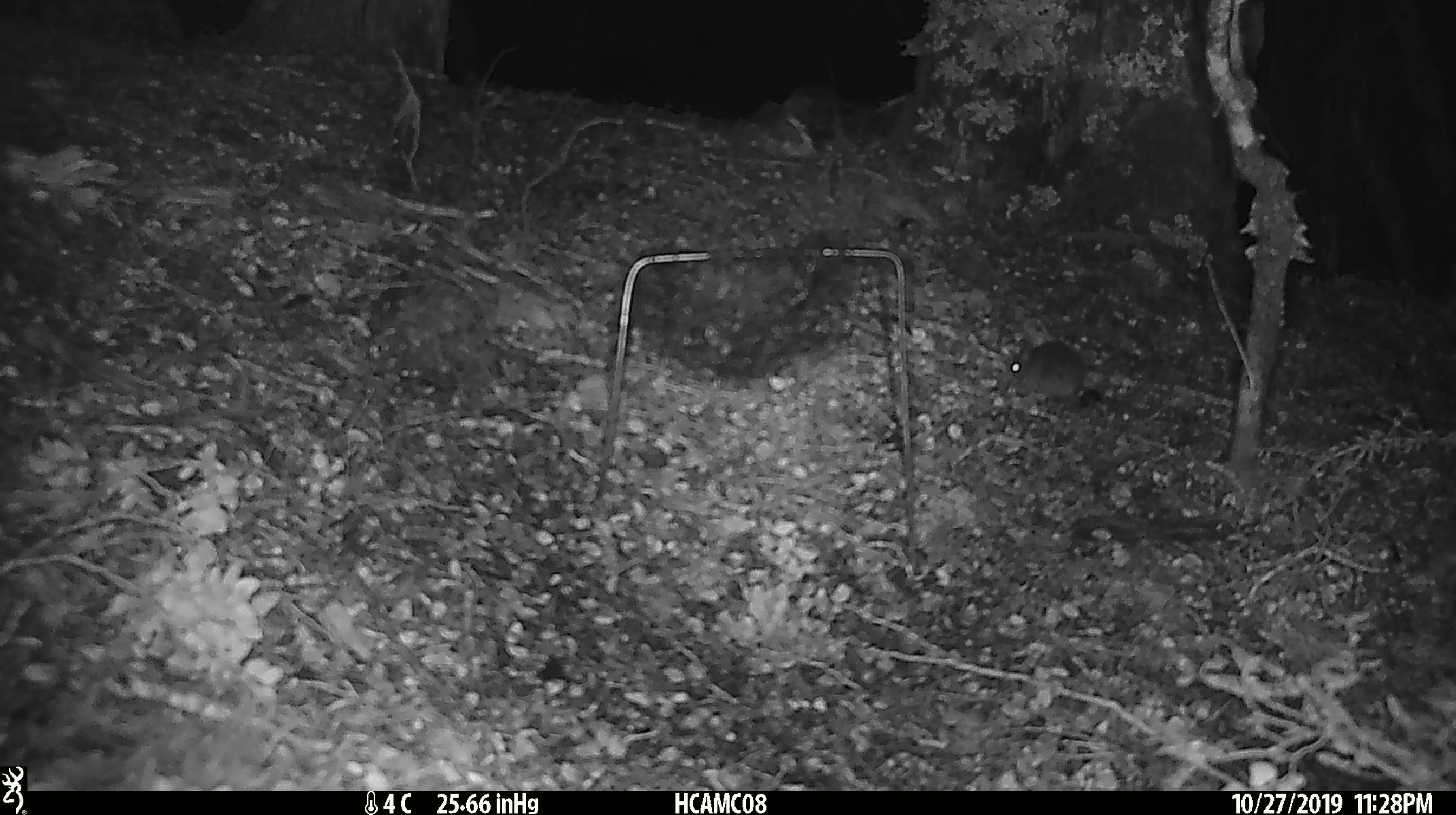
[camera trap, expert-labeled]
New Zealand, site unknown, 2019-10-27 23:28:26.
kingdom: Animalia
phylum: Chordata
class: Mammalia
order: Rodentia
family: Muridae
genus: Mus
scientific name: Mus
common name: mouse